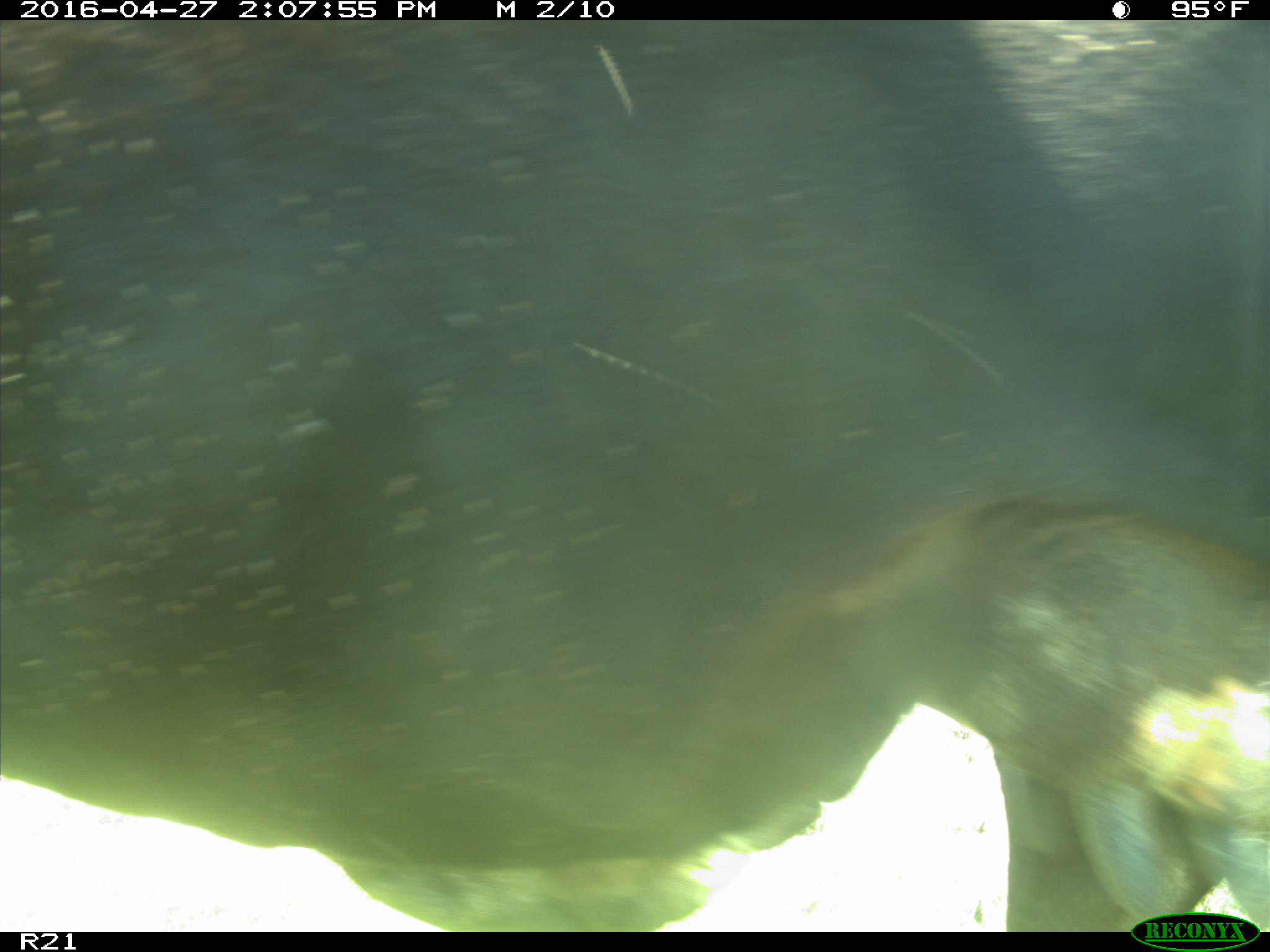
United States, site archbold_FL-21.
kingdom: Animalia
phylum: Chordata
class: Mammalia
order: Artiodactyla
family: Bovidae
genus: Bos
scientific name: Bos taurus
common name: domestic cow